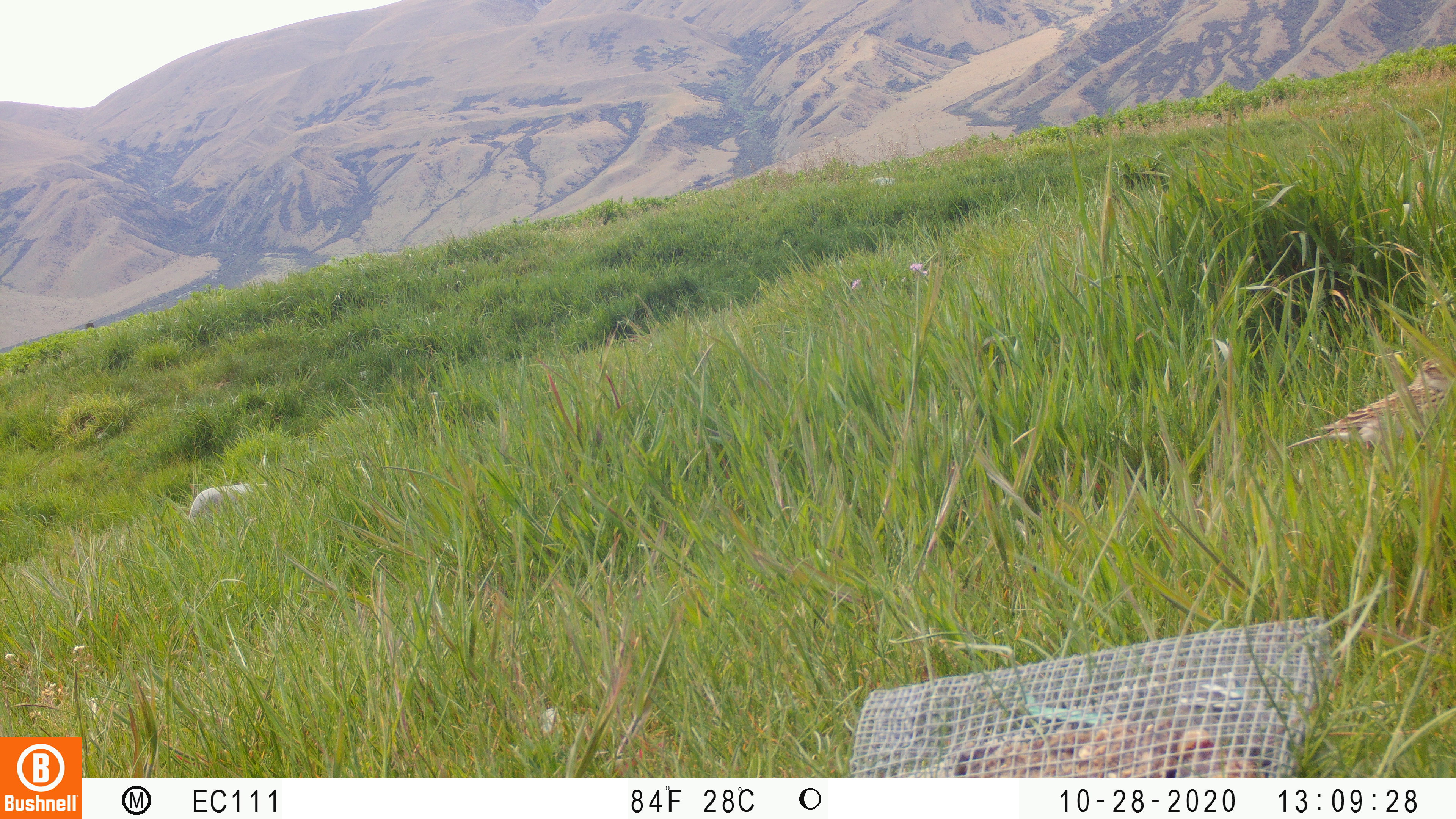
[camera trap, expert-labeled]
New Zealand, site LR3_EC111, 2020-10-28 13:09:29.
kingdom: Animalia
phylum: Chordata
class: Aves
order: Passeriformes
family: Motacillidae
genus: Anthus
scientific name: Anthus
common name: pipit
Pipit (Anthus).